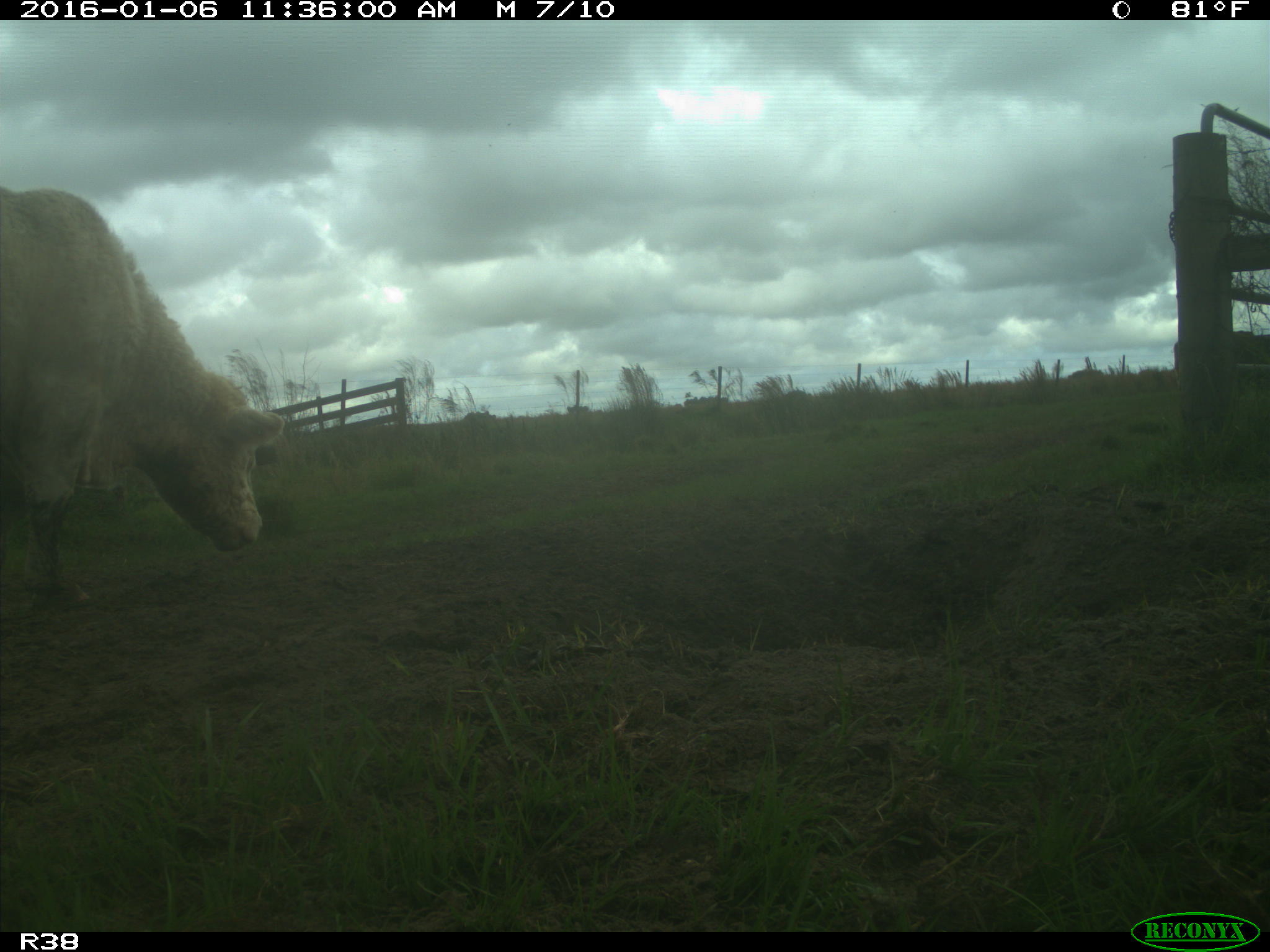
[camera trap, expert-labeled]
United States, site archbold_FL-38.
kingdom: Animalia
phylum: Chordata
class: Mammalia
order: Artiodactyla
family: Bovidae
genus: Bos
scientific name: Bos taurus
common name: domestic cow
Bos taurus (domestic cow).